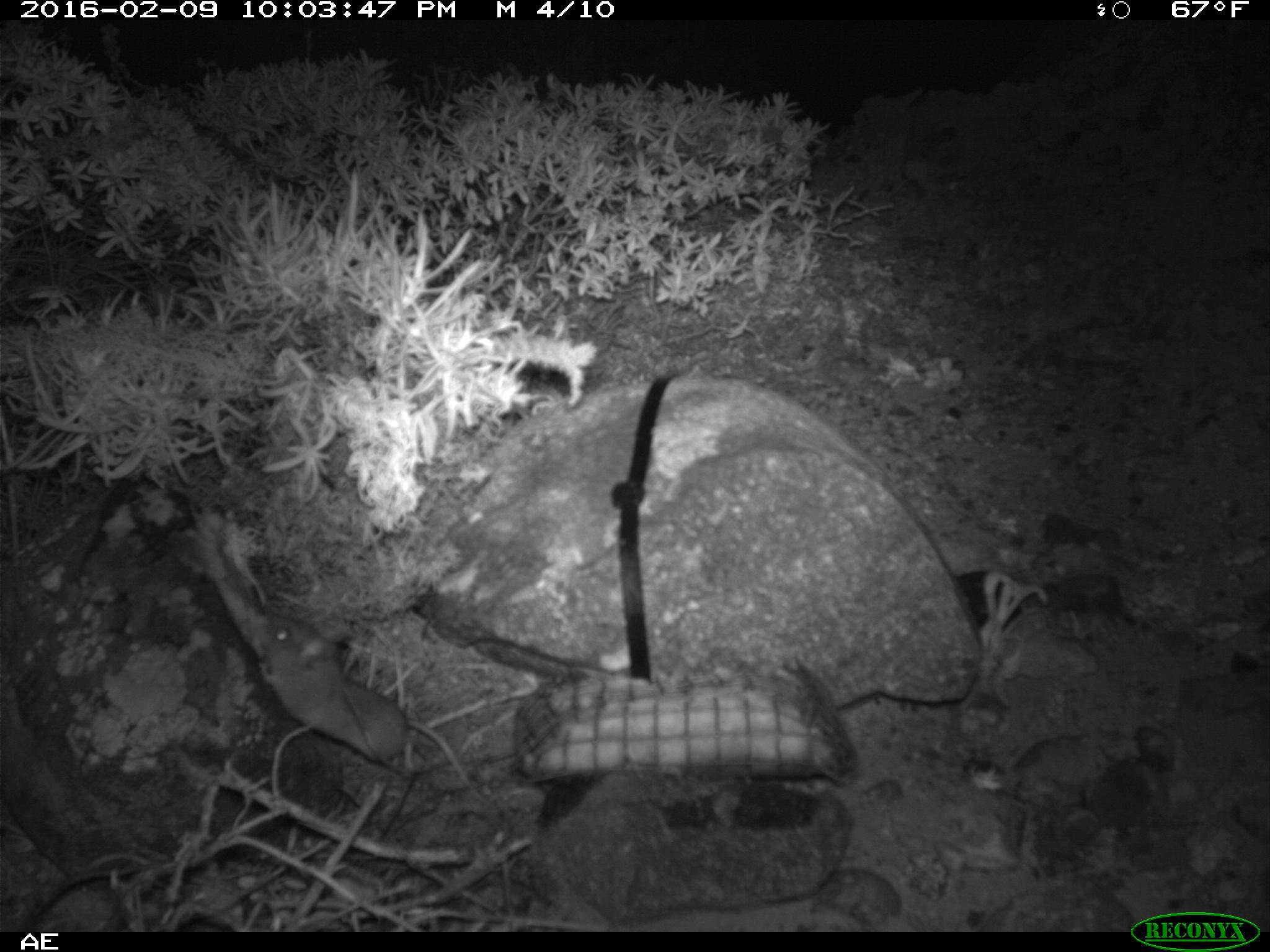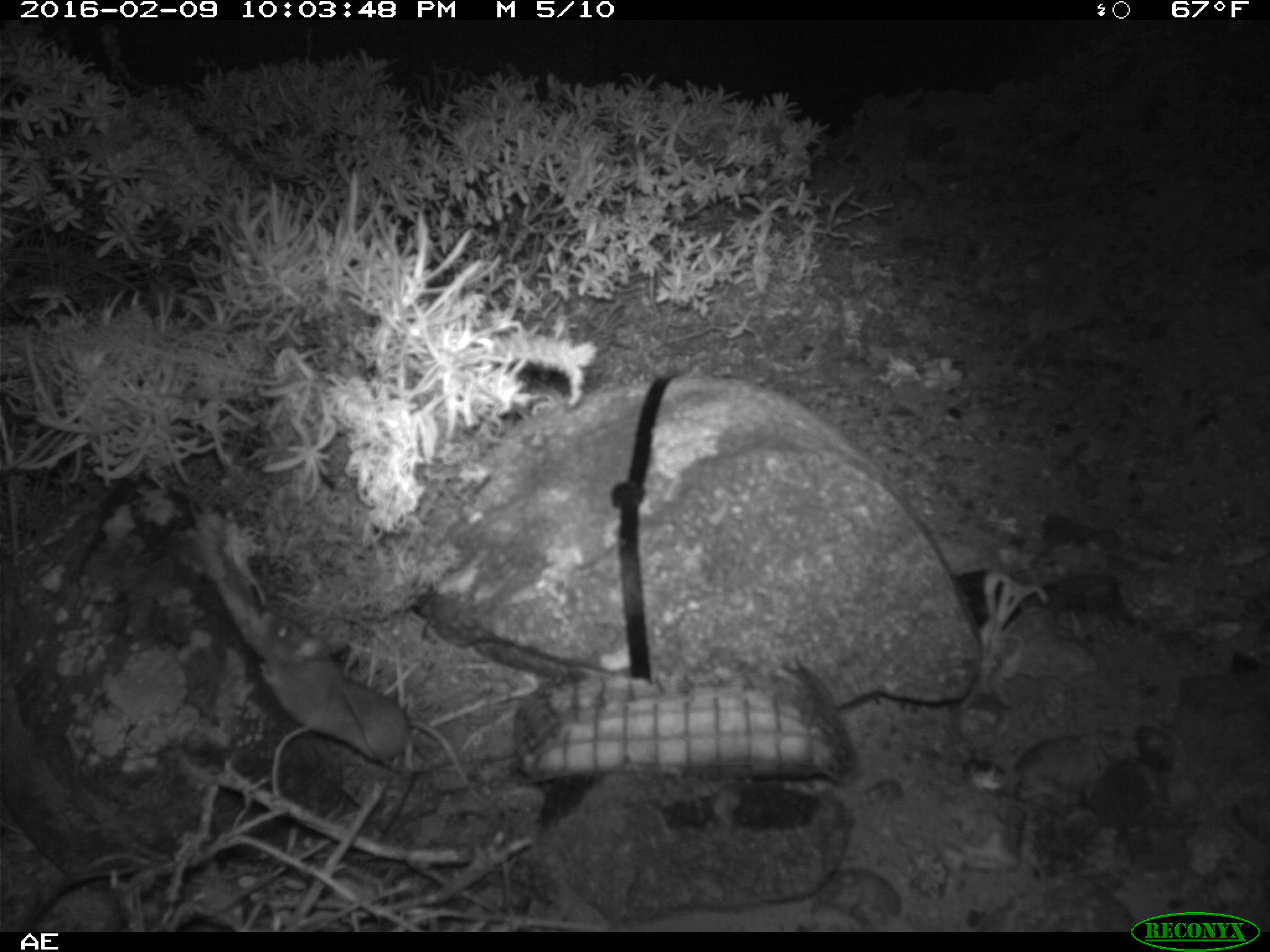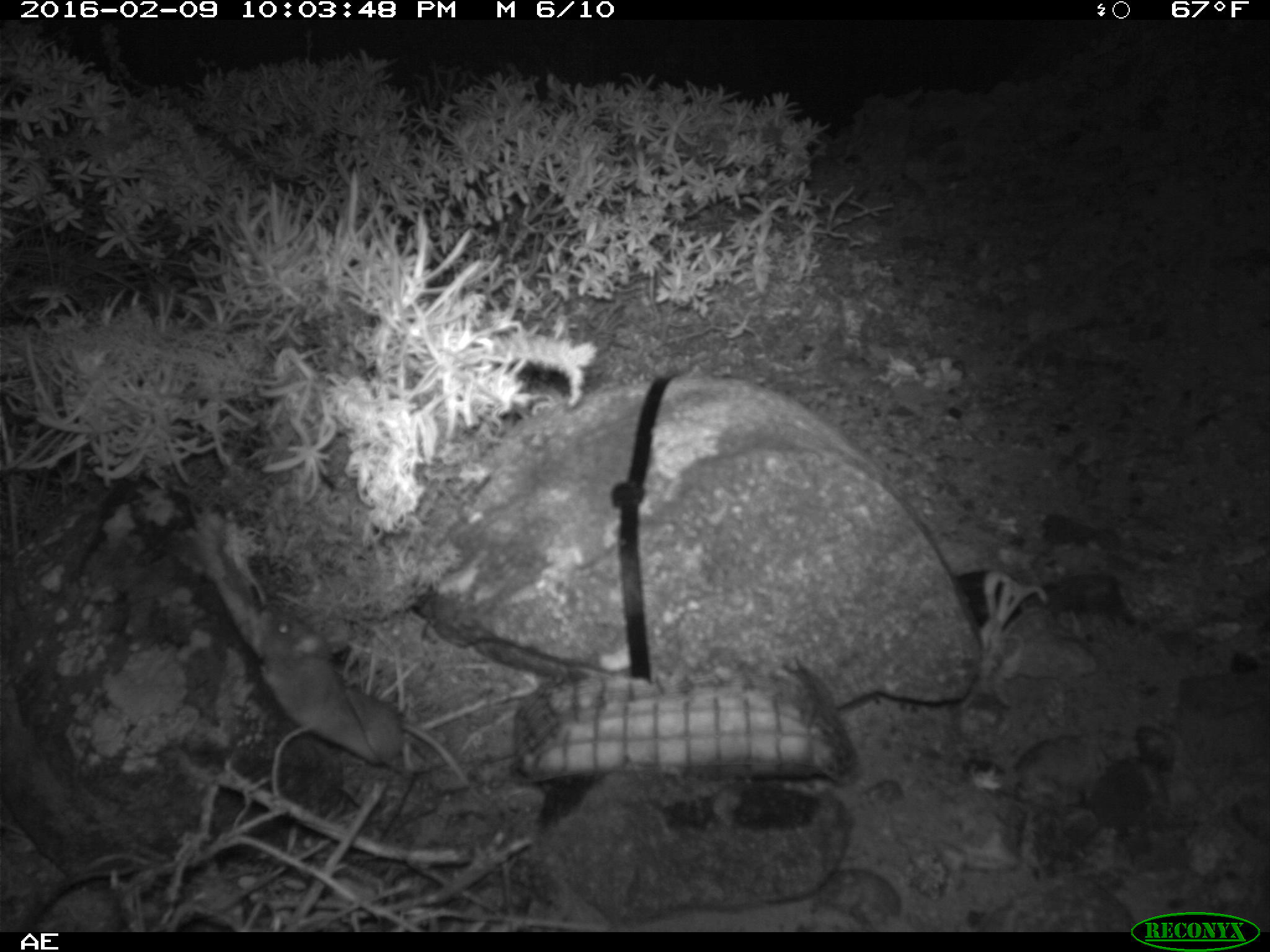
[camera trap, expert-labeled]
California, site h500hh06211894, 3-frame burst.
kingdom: Animalia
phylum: Chordata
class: Mammalia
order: Rodentia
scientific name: Rodentia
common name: rodent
Rodent (Rodentia).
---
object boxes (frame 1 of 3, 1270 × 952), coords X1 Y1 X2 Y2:
rodent: 258 609 474 791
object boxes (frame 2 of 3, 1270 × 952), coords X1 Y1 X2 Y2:
rodent: 257 612 492 809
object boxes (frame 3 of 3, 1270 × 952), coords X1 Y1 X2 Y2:
rodent: 257 604 476 796